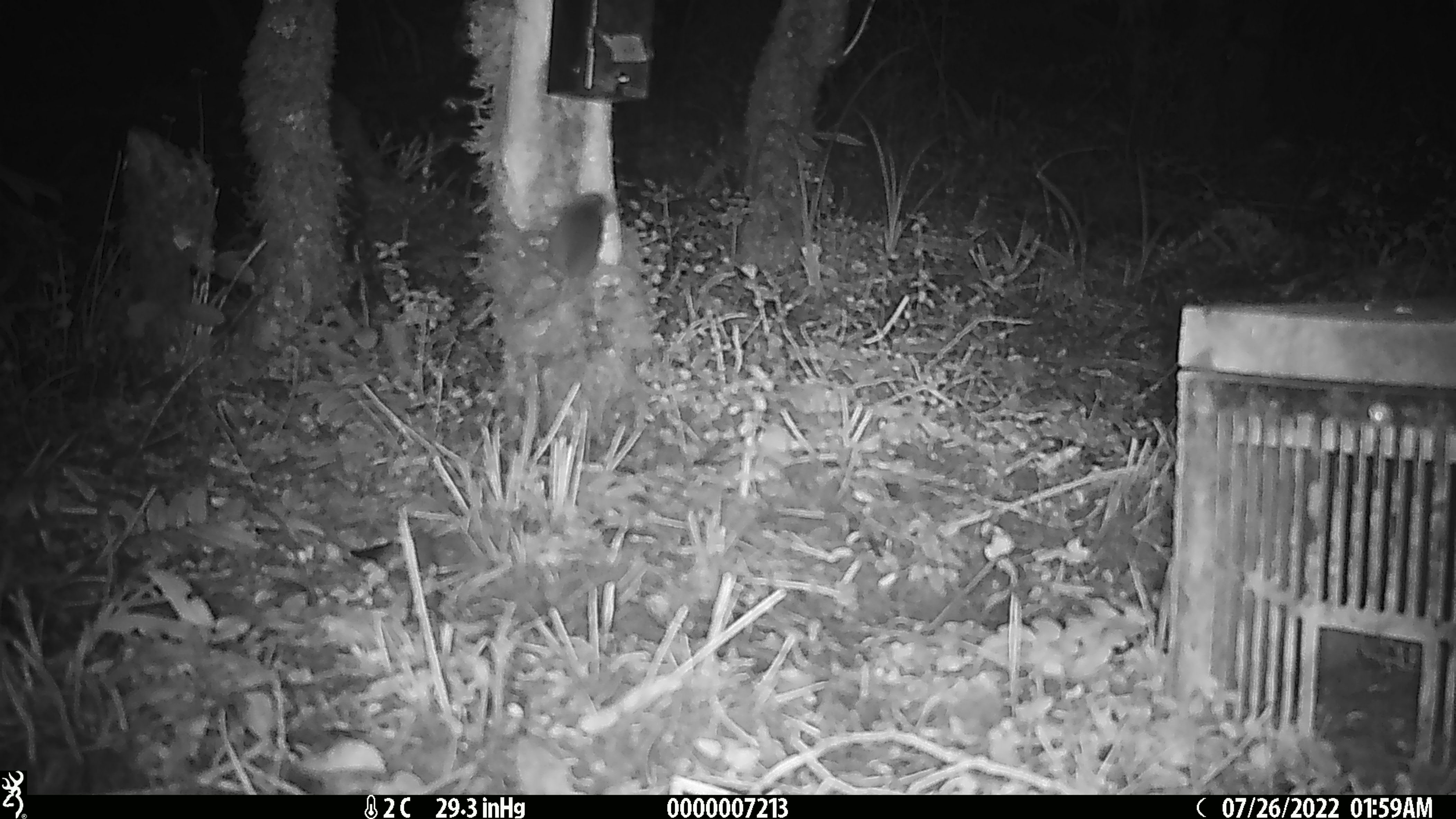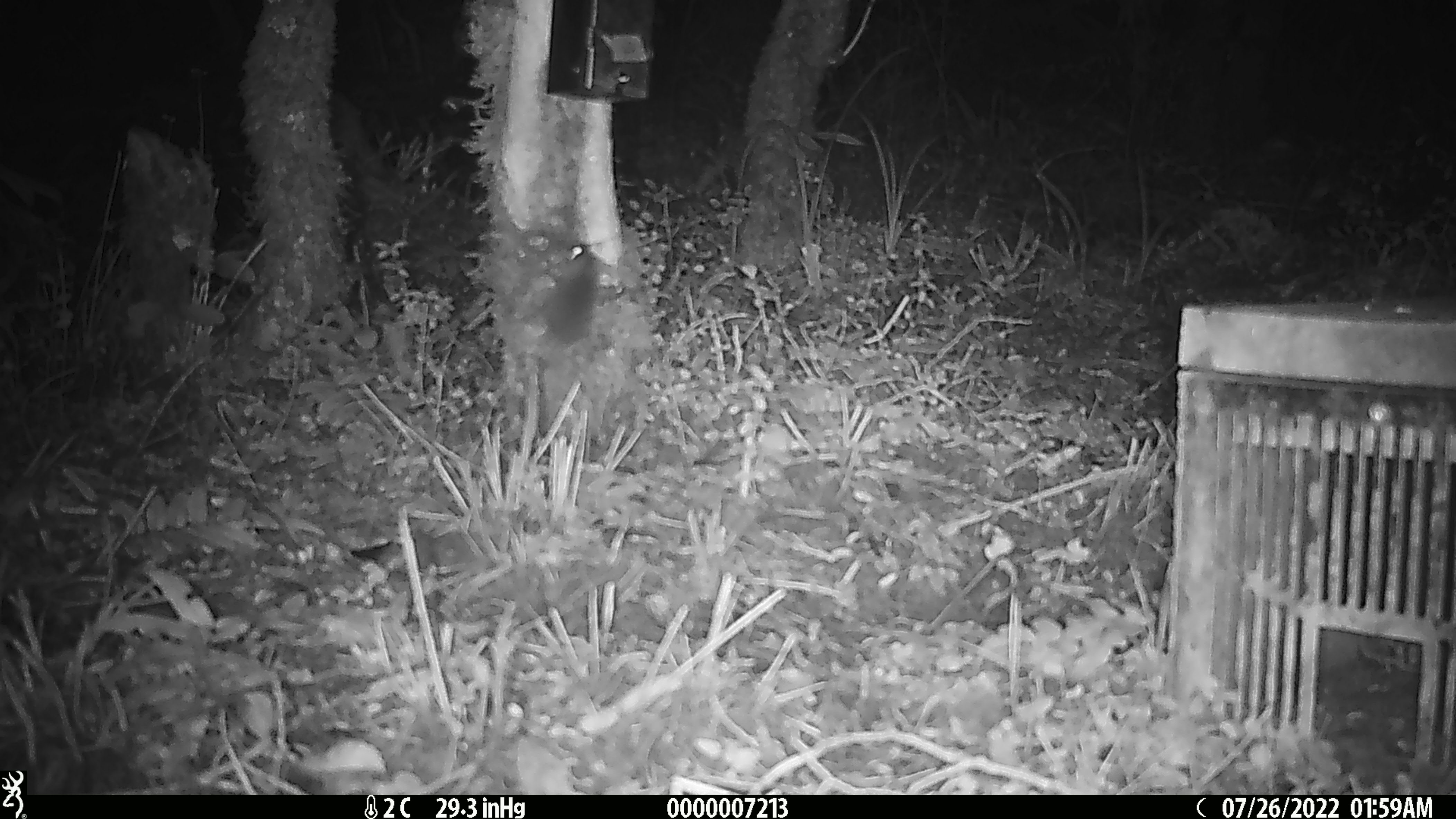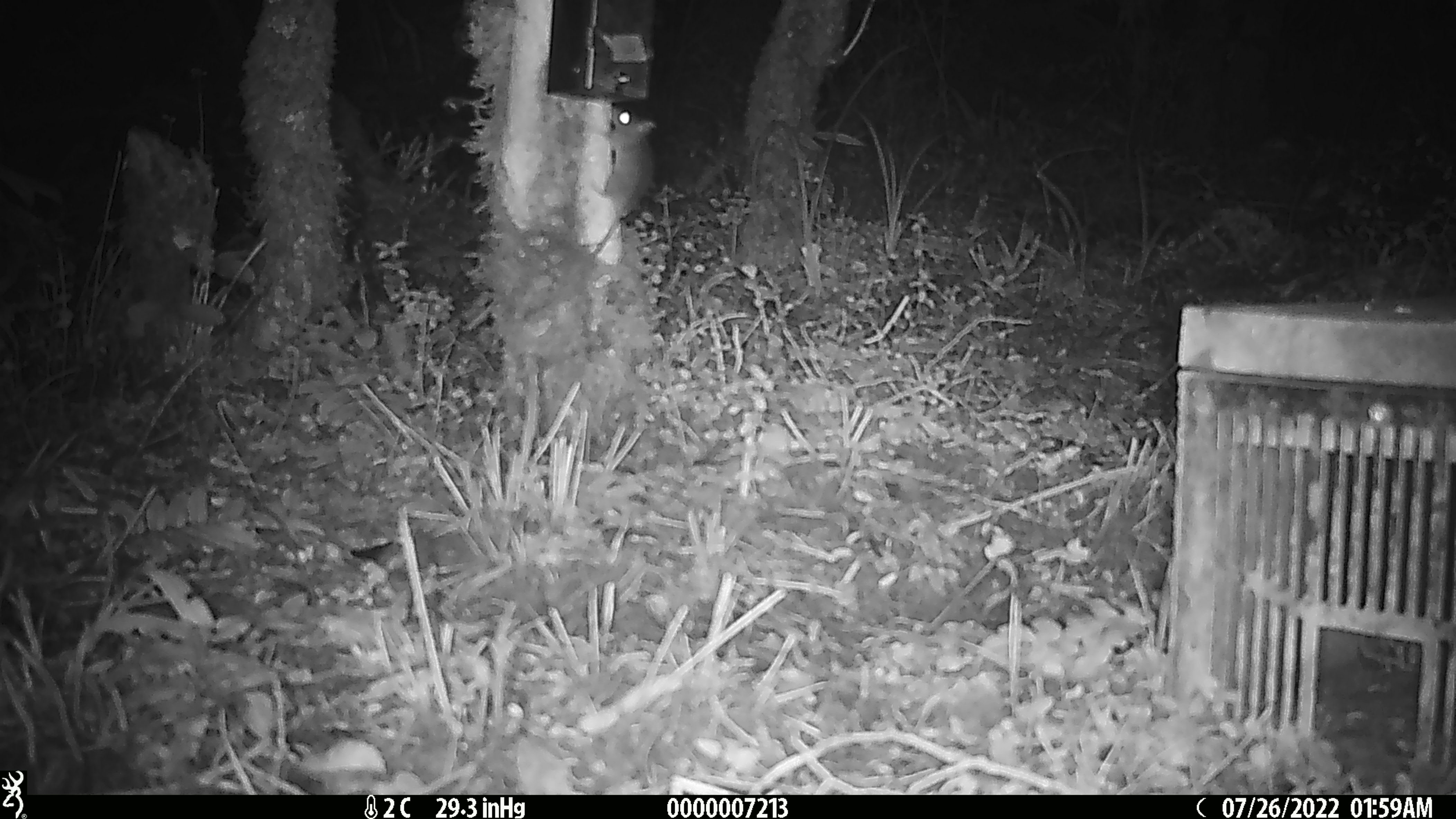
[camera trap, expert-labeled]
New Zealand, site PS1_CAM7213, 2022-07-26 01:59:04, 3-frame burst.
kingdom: Animalia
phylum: Chordata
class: Mammalia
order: Rodentia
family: Muridae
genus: Mus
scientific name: Mus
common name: mouse